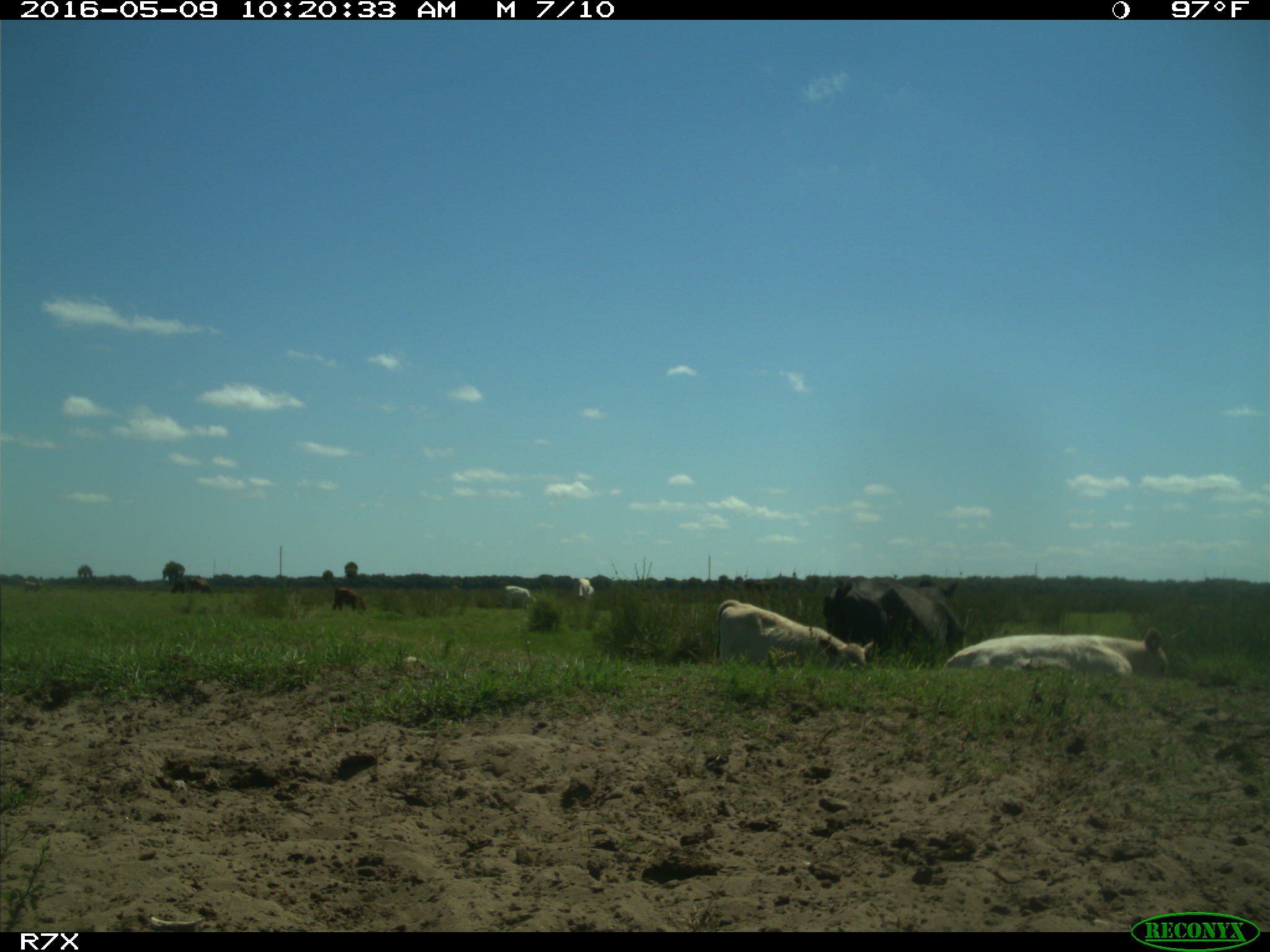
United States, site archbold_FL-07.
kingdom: Animalia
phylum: Chordata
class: Mammalia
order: Artiodactyla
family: Bovidae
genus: Bos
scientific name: Bos taurus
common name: domestic cow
Bos taurus (domestic cow).